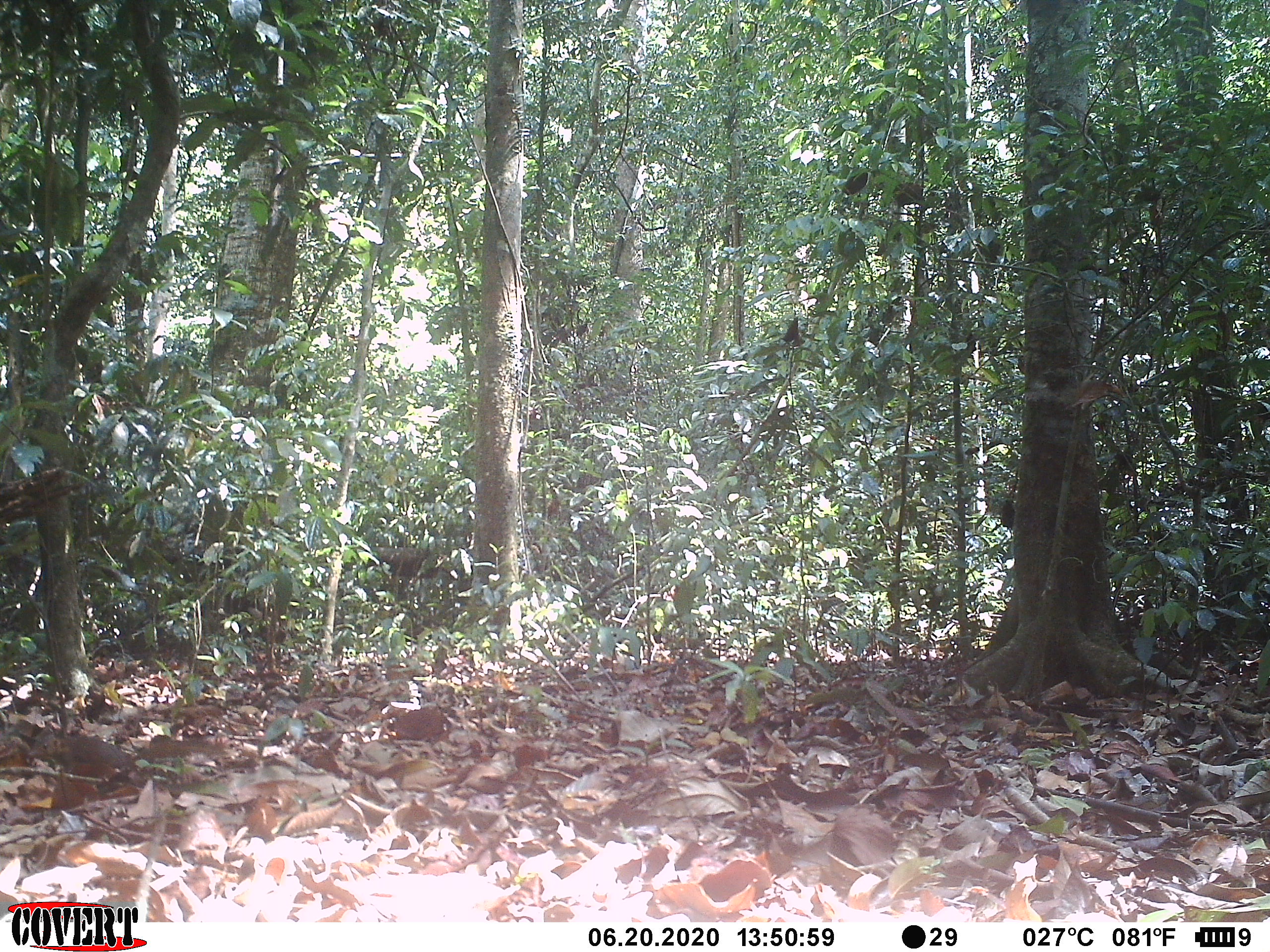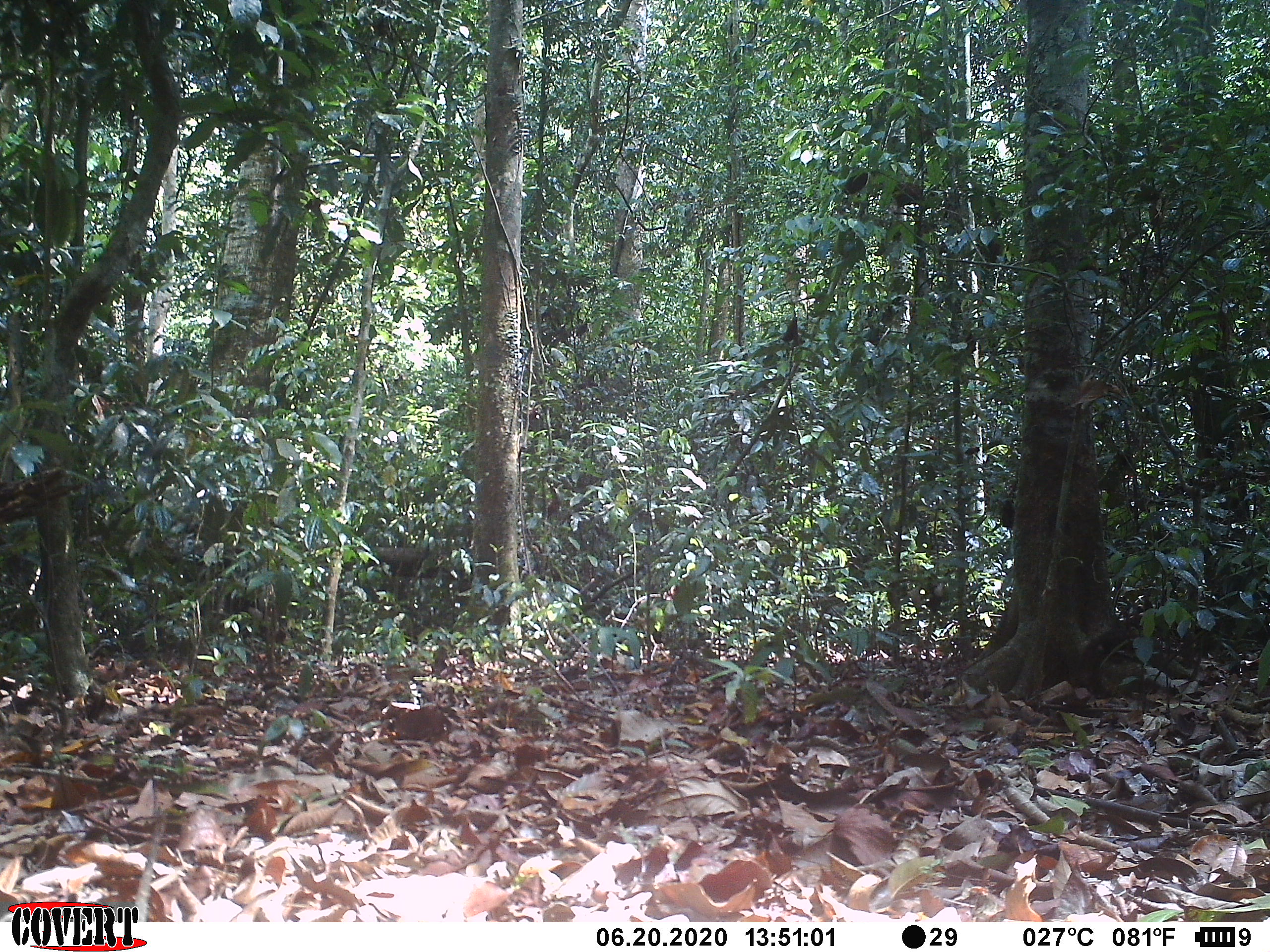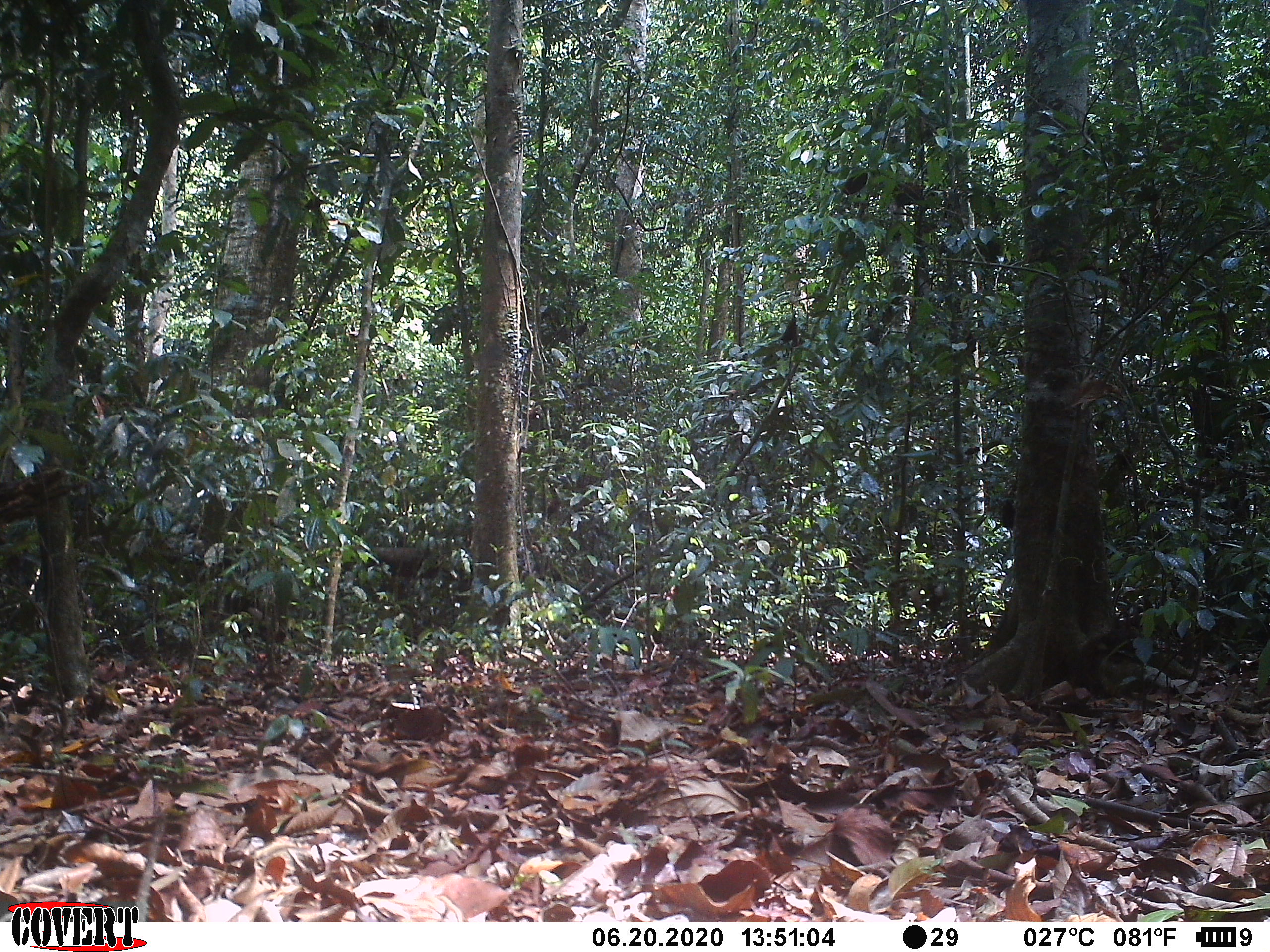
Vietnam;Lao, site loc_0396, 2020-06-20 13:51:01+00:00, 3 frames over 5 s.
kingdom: Animalia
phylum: Chordata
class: Mammalia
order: Scandentia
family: Tupaiidae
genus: Tupaia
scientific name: Tupaia belangeri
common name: northern treeshrew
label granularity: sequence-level